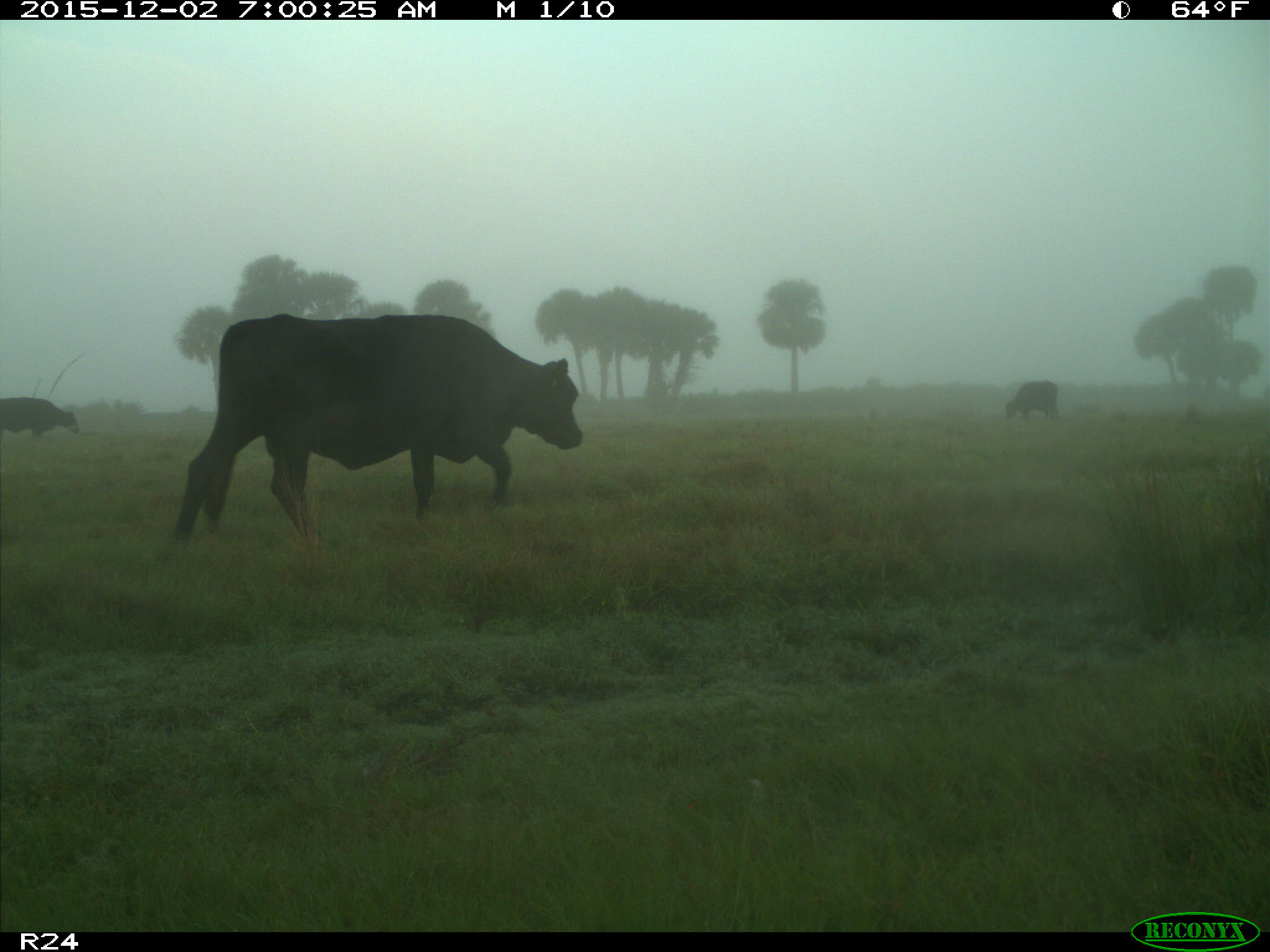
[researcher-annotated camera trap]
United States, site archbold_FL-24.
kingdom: Animalia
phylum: Chordata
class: Mammalia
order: Artiodactyla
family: Bovidae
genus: Bos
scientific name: Bos taurus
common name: domestic cow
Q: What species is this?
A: Bos taurus (domestic cow).